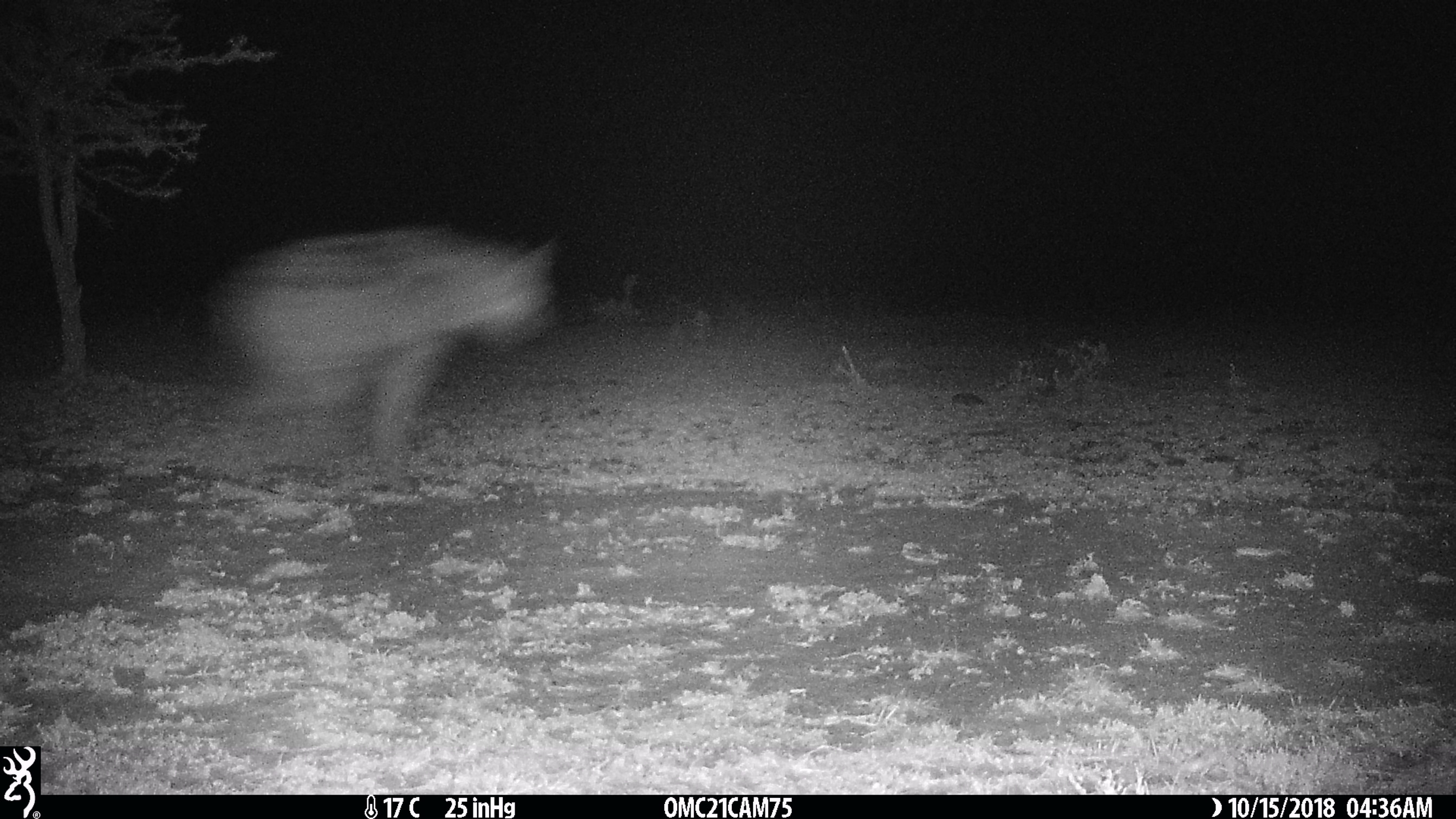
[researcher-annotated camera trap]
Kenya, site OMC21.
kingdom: Animalia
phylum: Chordata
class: Mammalia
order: Carnivora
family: Hyaenidae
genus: Crocuta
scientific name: Crocuta crocuta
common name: spotted hyena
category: hyena spotted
Hyena spotted (spotted hyena) (Crocuta crocuta).